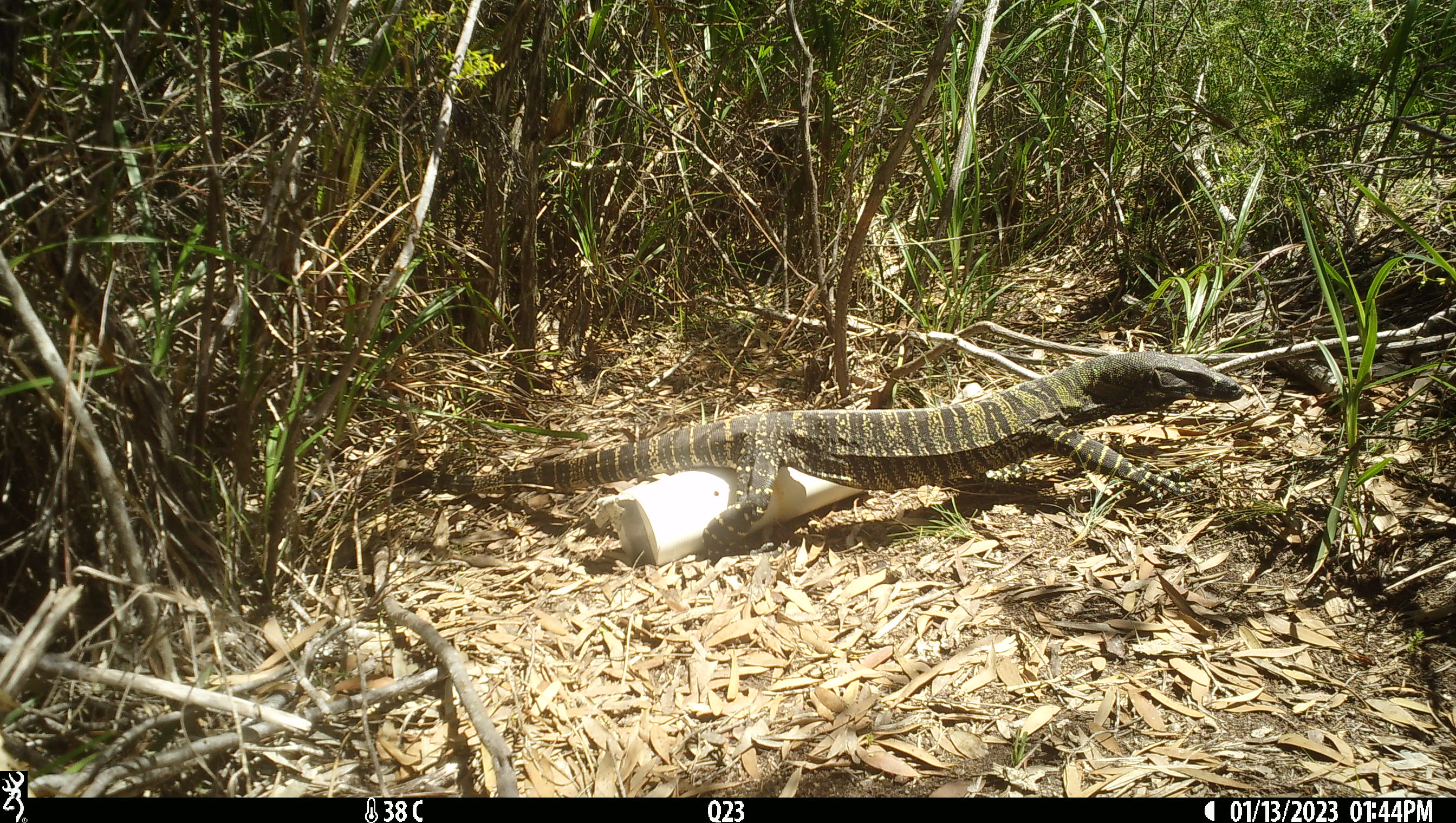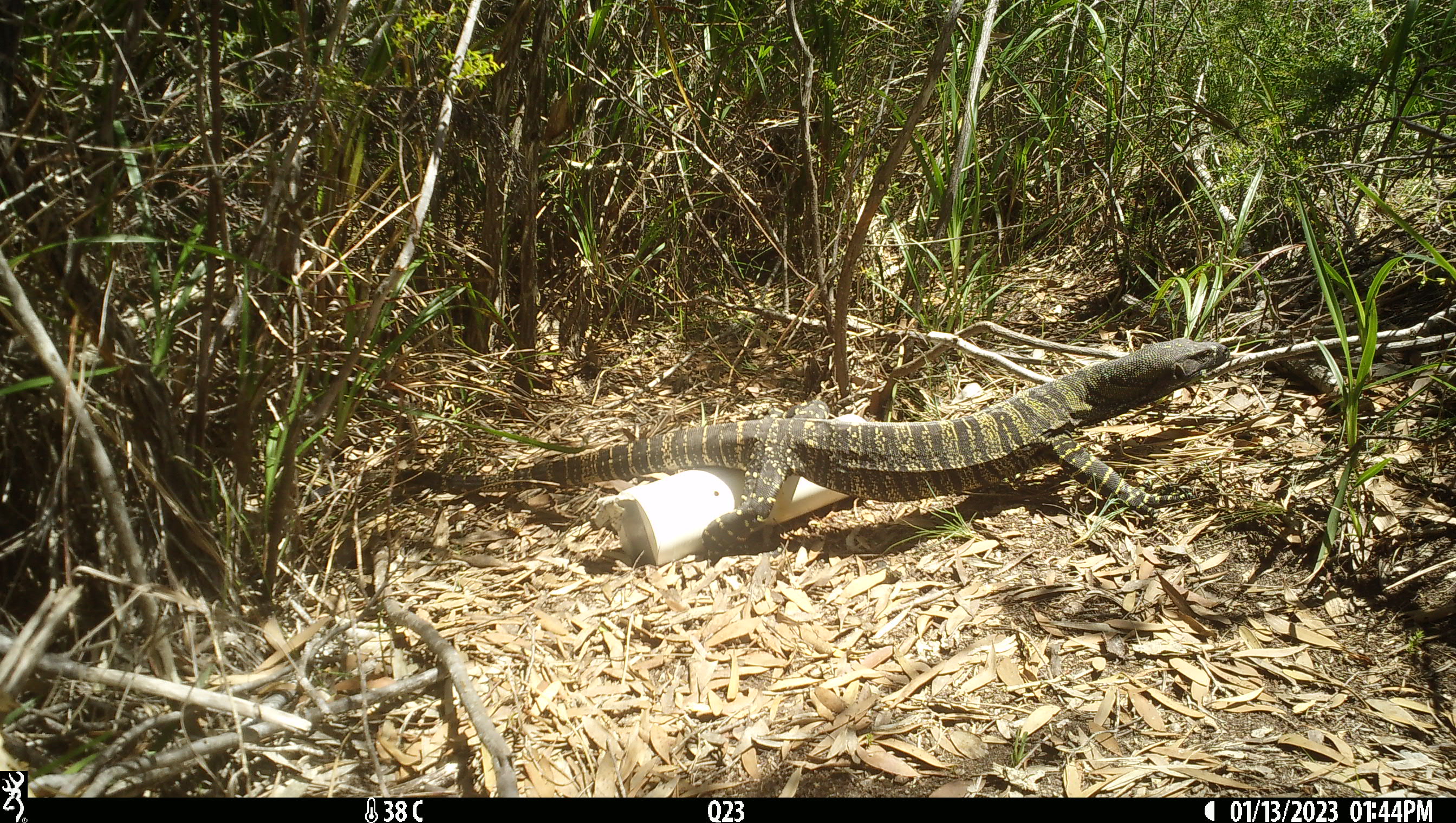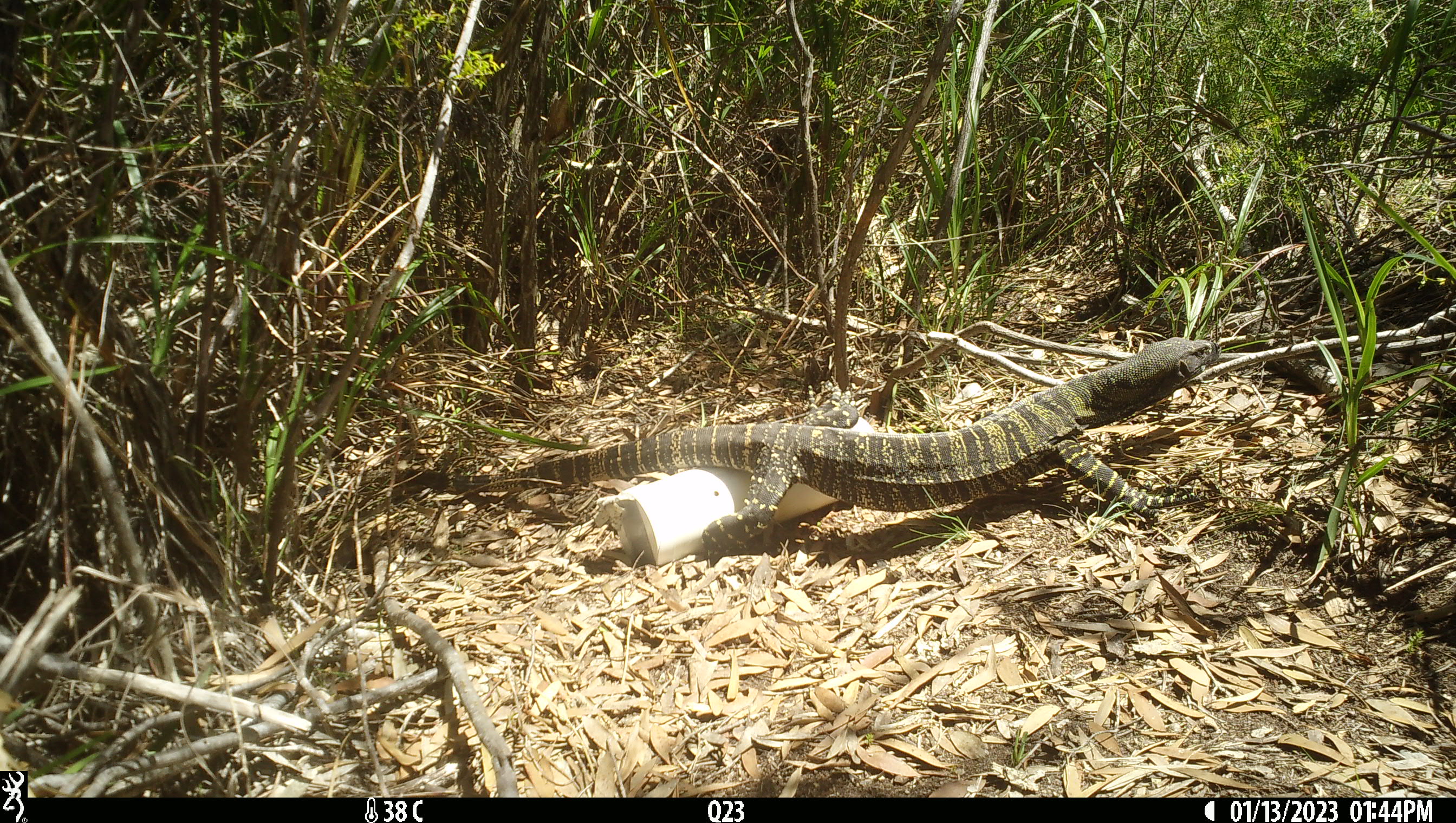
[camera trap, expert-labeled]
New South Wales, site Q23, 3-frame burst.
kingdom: Animalia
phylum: Chordata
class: Reptilia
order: Squamata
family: Varanidae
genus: Varanus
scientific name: Varanus varius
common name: lace monitor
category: goanna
Goanna (lace monitor) (Varanus varius).